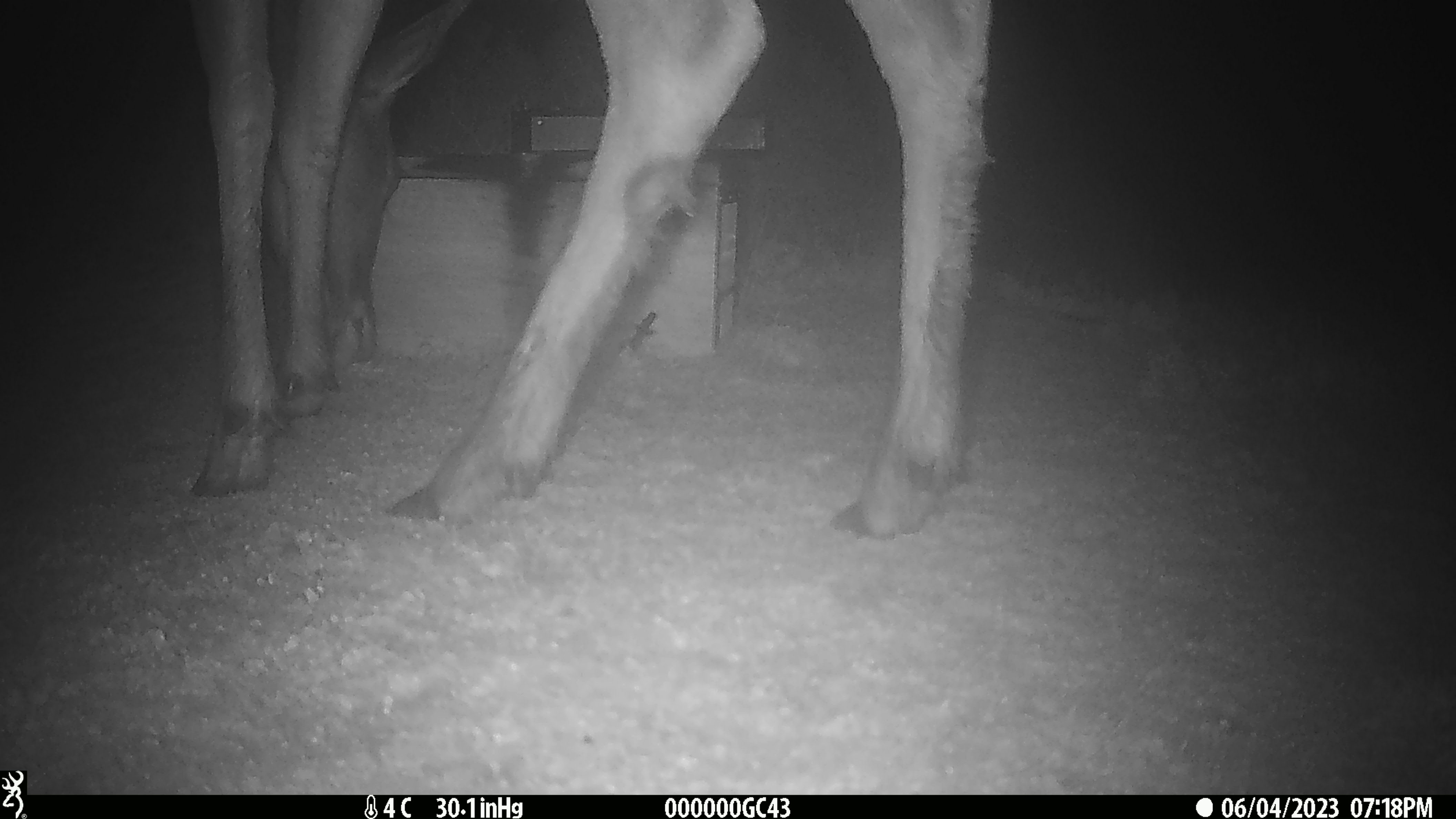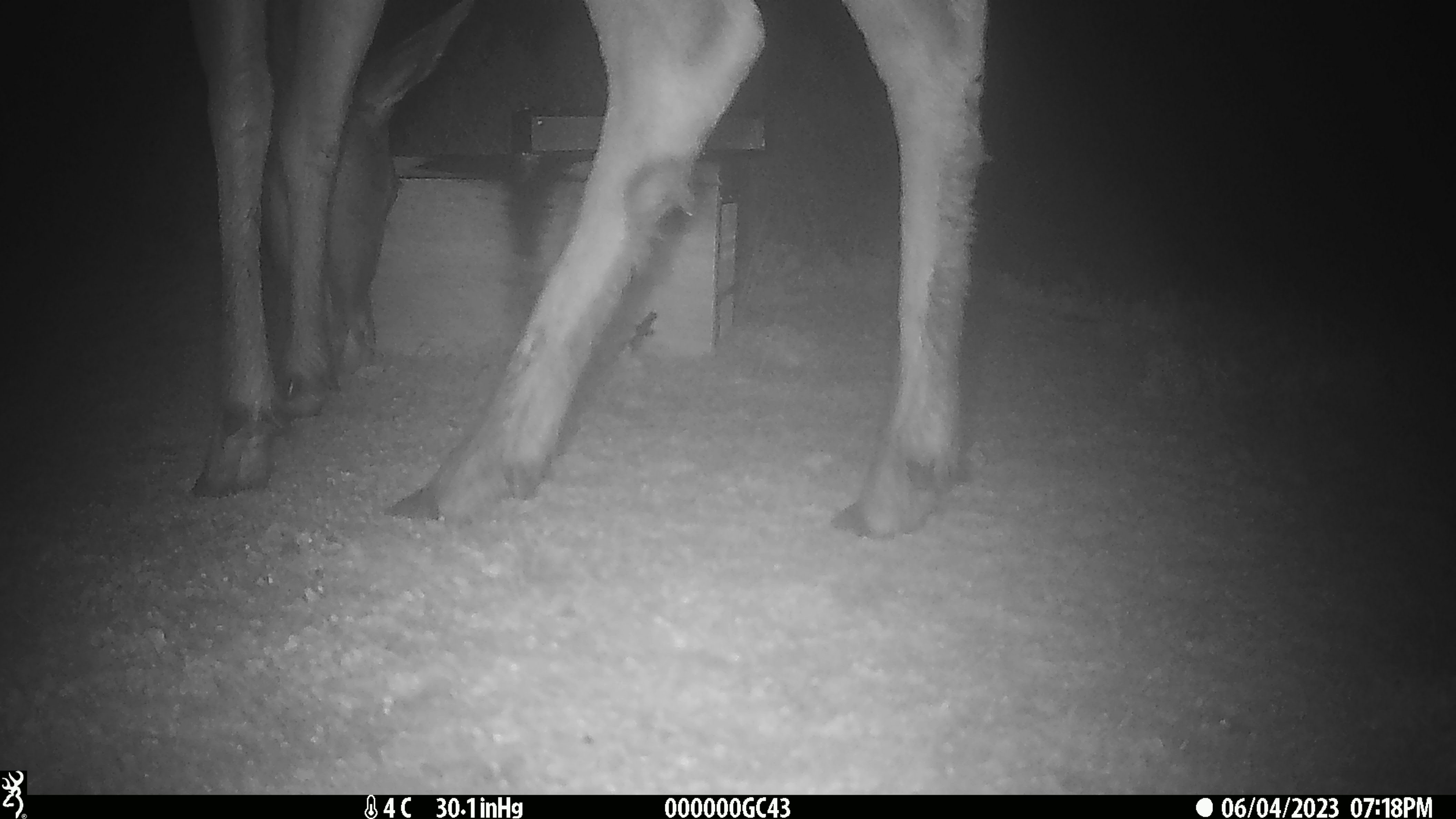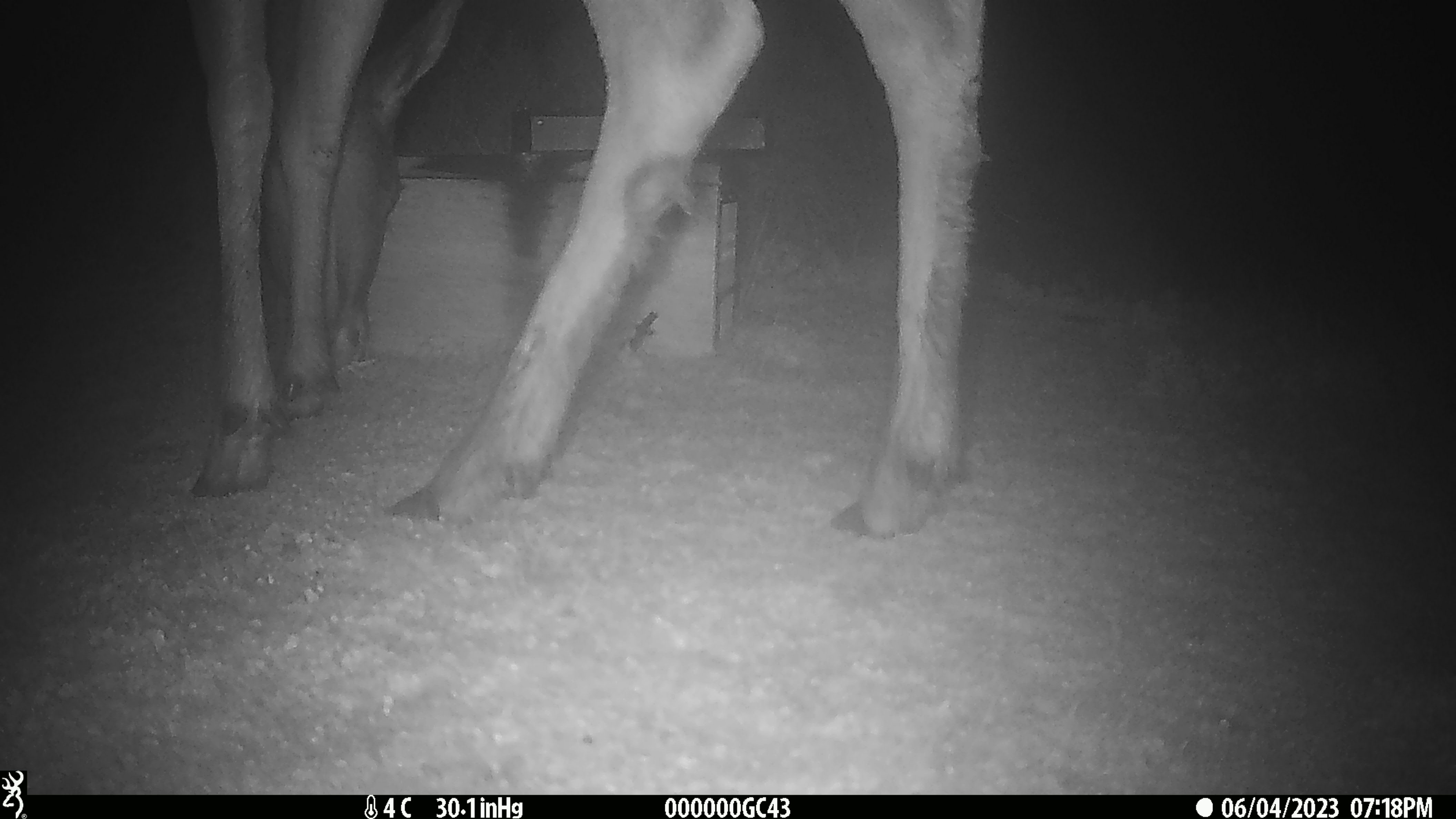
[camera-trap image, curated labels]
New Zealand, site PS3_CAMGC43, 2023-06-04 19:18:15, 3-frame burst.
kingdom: Animalia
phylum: Chordata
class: Mammalia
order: Artiodactyla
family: Cervidae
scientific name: Cervidae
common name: deer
Deer (Cervidae).